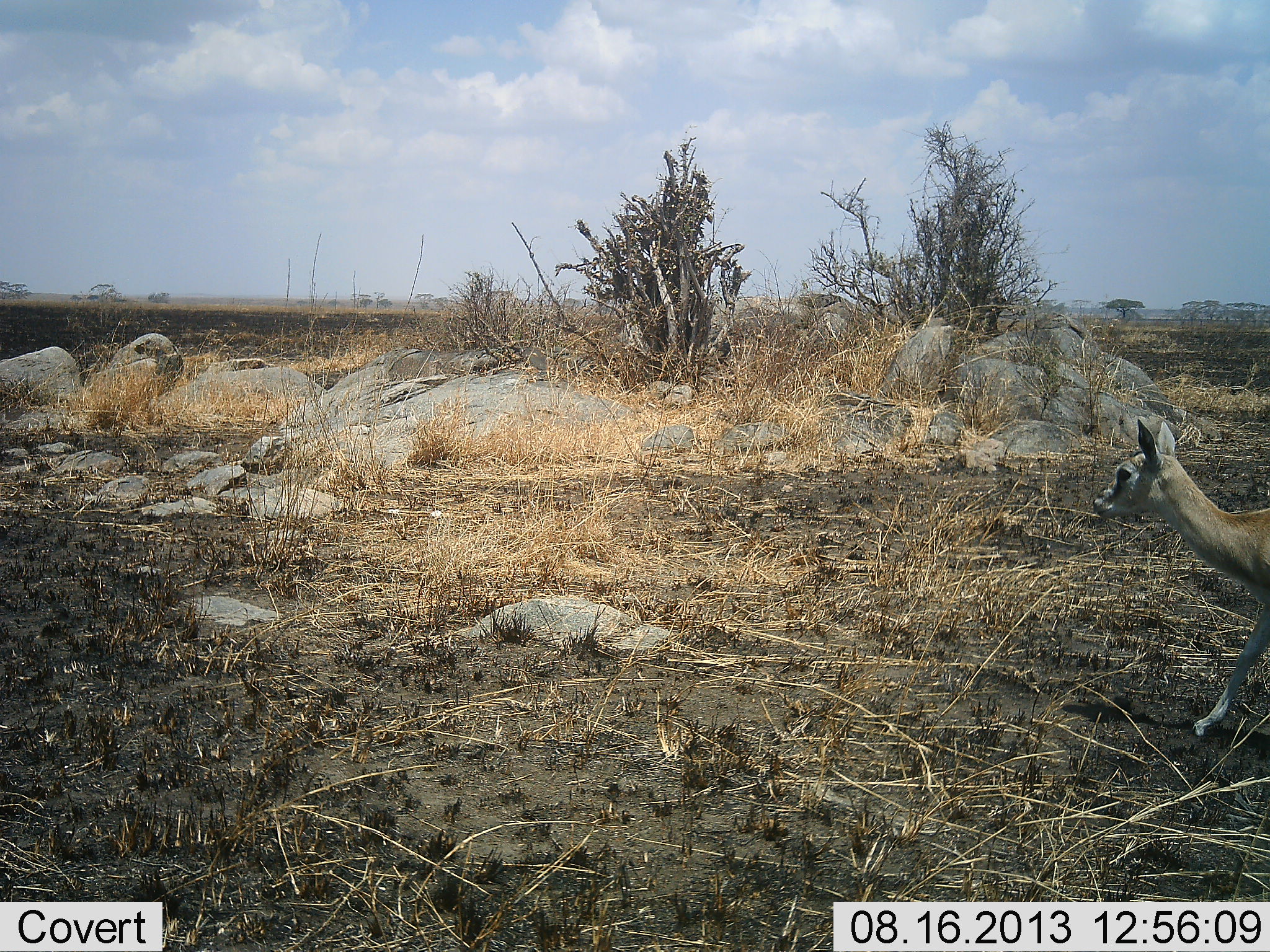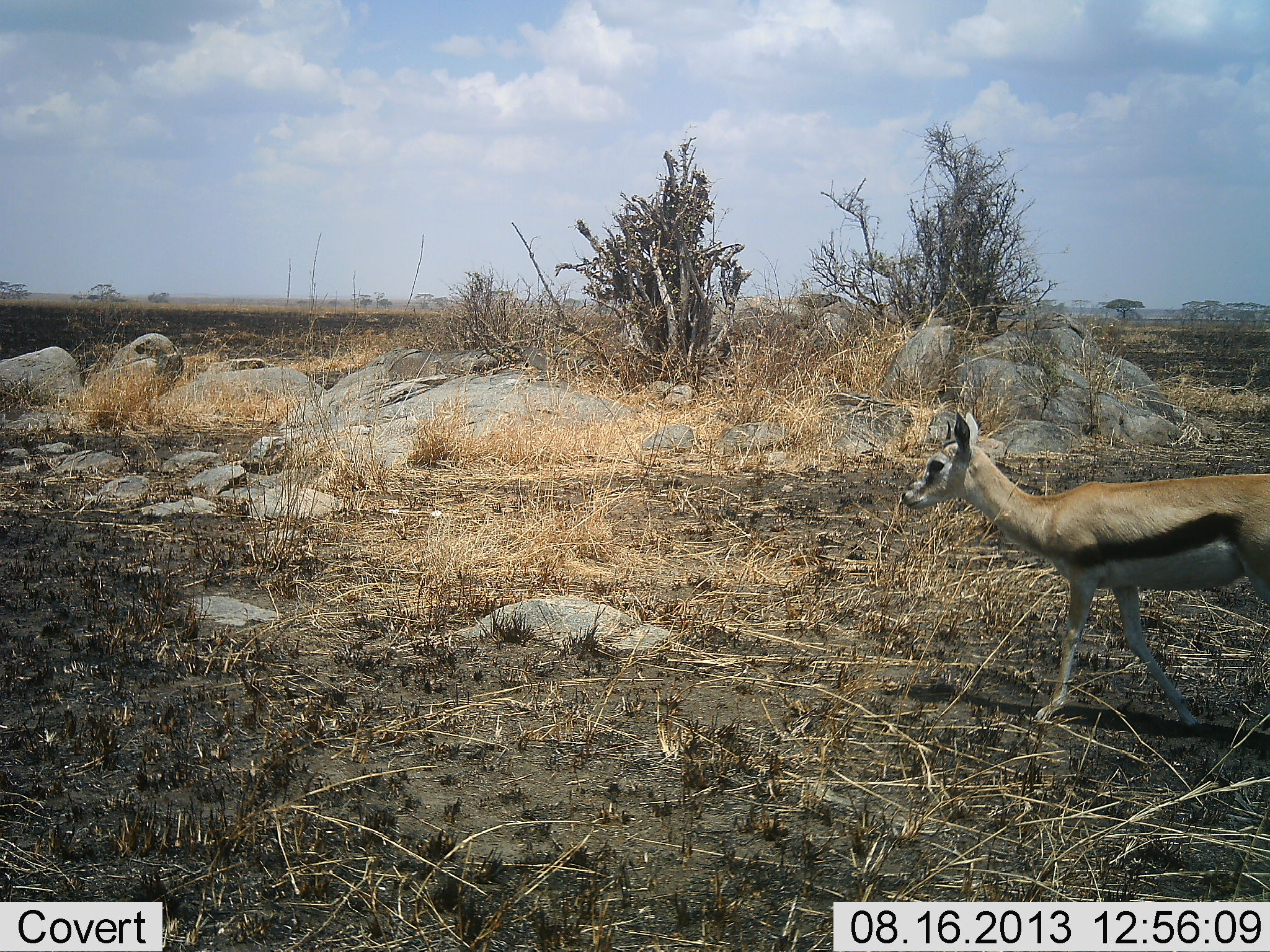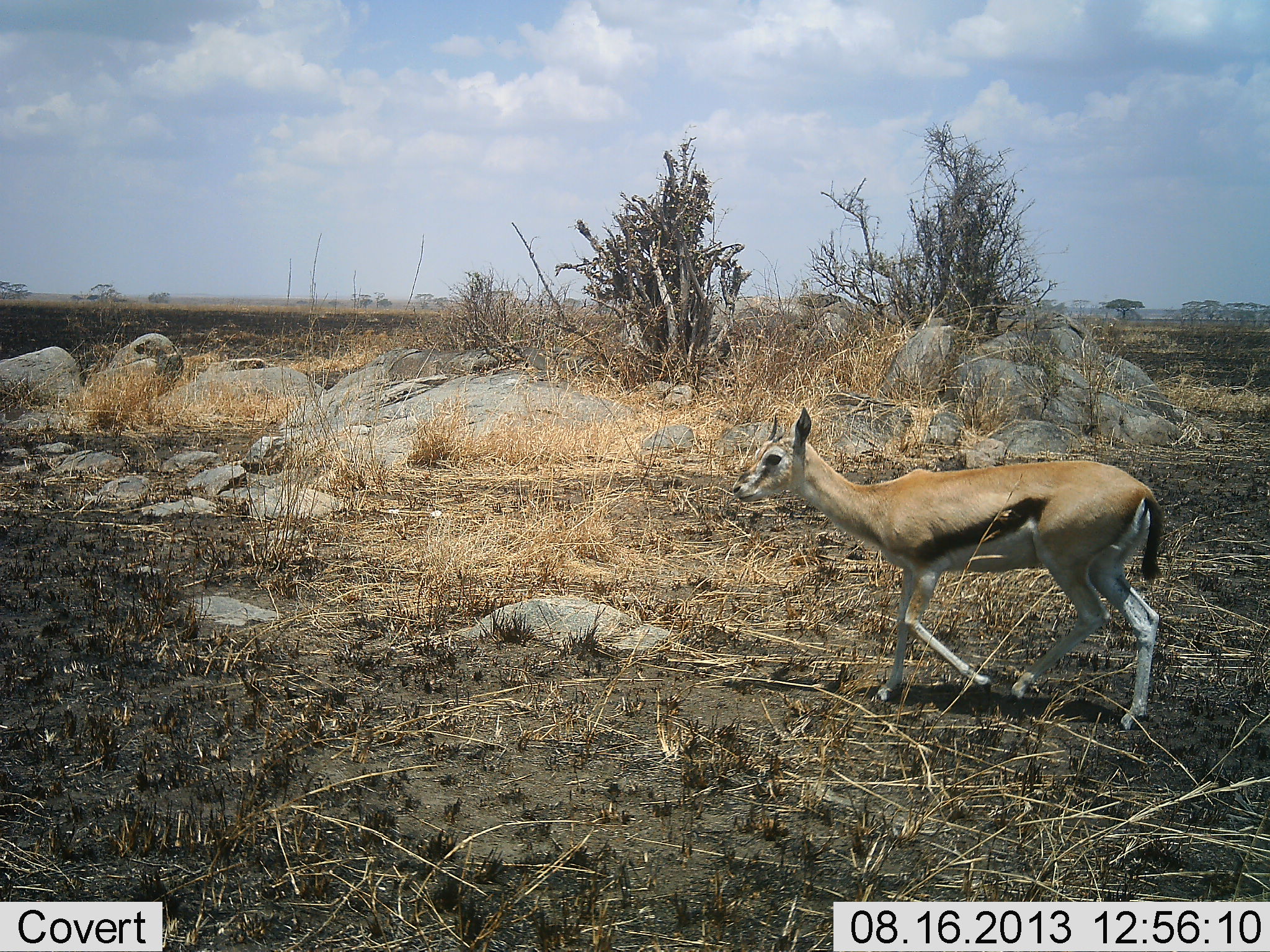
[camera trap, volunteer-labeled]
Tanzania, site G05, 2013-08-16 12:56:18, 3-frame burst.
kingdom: Animalia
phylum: Chordata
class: Mammalia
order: Artiodactyla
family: Bovidae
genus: Eudorcas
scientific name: Eudorcas thomsonii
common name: thomson's gazelle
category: gazellethomsons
Gazellethomsons (thomson's gazelle) (Eudorcas thomsonii), count 1. Behavior (volunteer vote fractions): standing 0%, resting 0%, moving 100%, interacting 0%. Young present (vote fraction): 0%. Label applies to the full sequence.